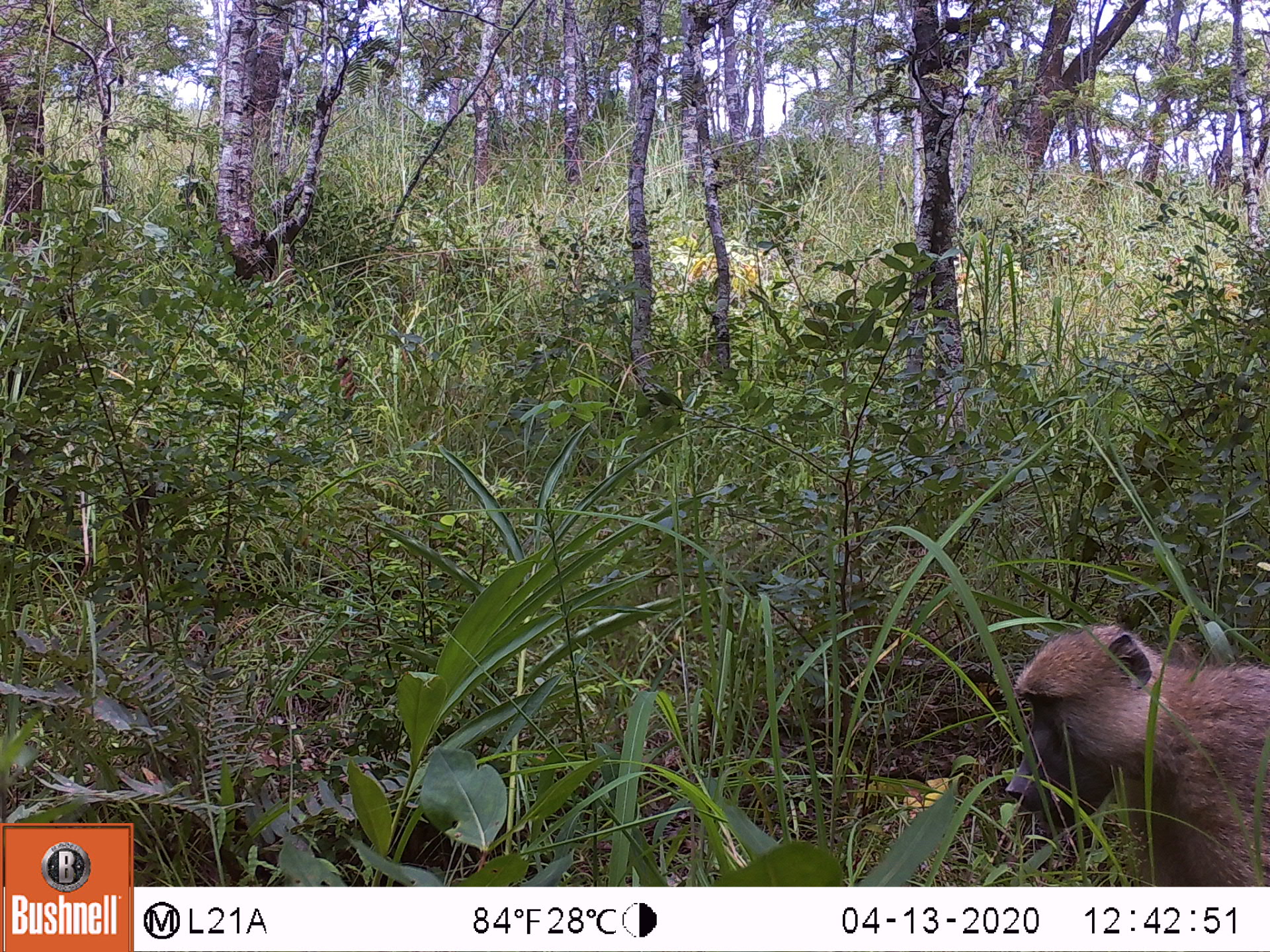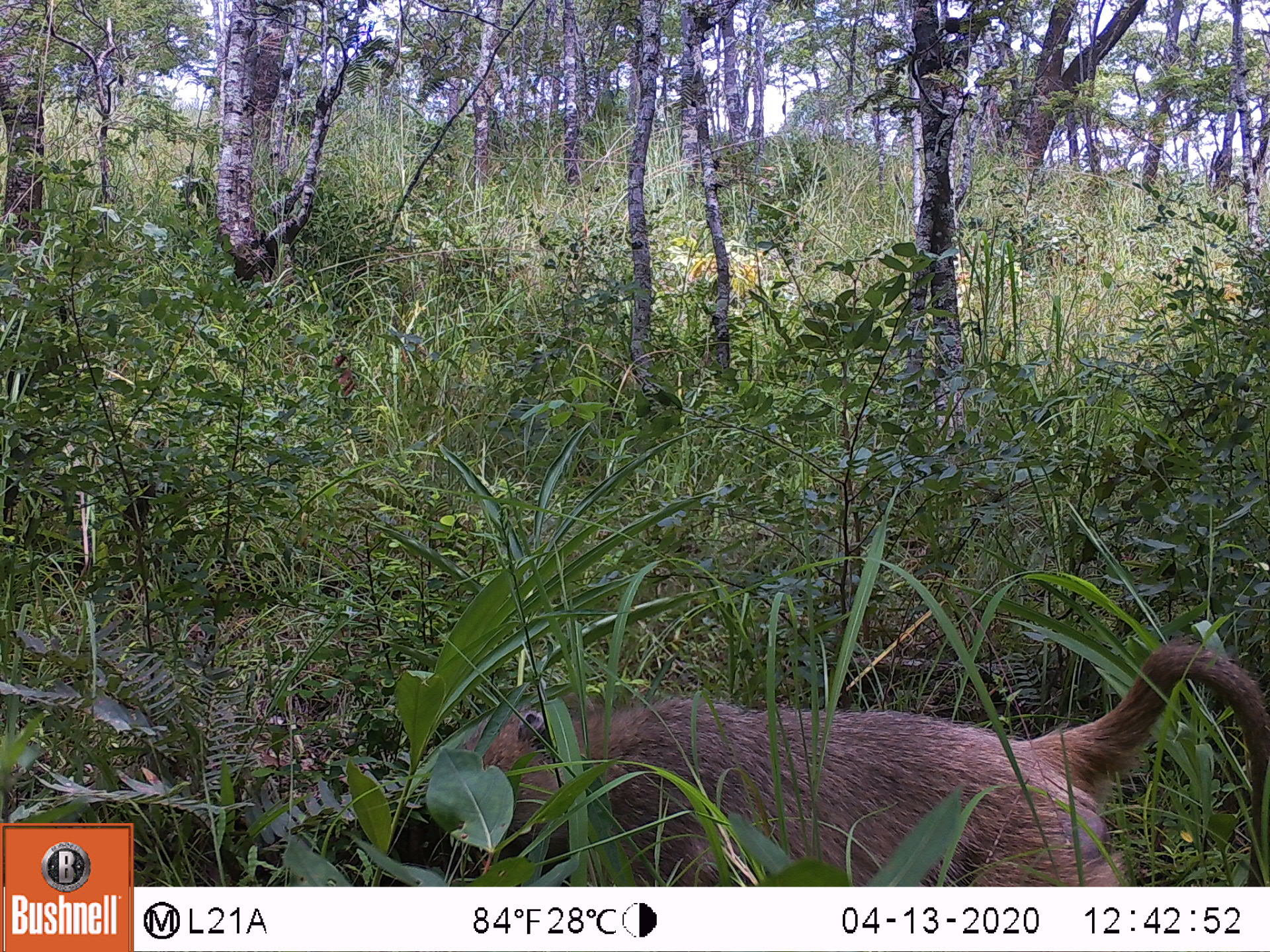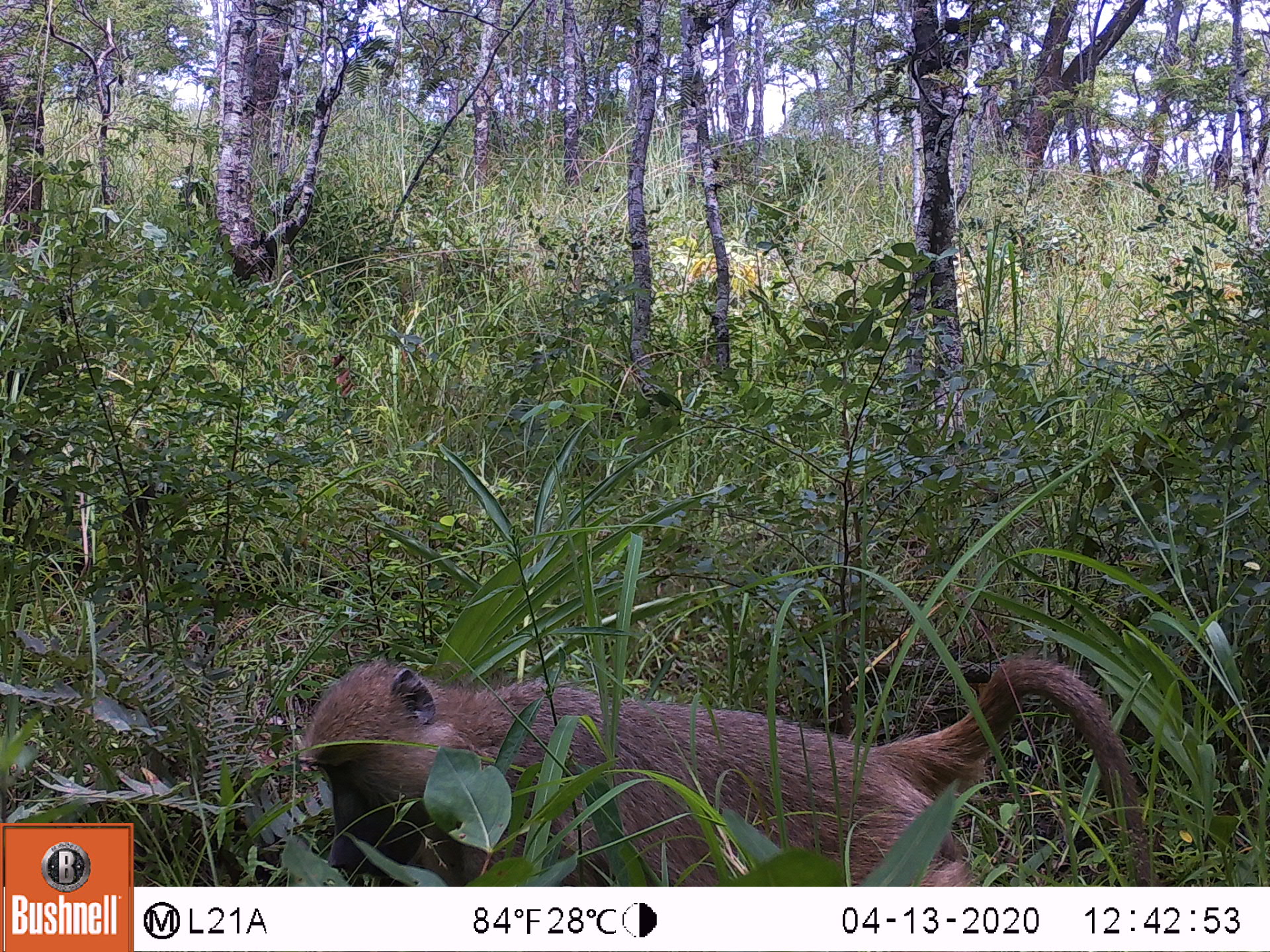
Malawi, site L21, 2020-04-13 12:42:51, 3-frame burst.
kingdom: Animalia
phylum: Chordata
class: Mammalia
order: Primates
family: Cercopithecidae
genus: Papio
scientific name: Papio cynocephalus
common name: yellow baboon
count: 1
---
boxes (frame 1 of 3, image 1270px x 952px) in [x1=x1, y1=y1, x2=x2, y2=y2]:
yellow baboon: [x1=1012, y1=622, x2=1266, y2=883]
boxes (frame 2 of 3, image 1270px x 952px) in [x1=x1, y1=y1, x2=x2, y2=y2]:
yellow baboon: [x1=447, y1=646, x2=1270, y2=873]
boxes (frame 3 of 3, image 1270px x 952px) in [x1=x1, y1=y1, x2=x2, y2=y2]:
yellow baboon: [x1=305, y1=663, x2=1155, y2=880]